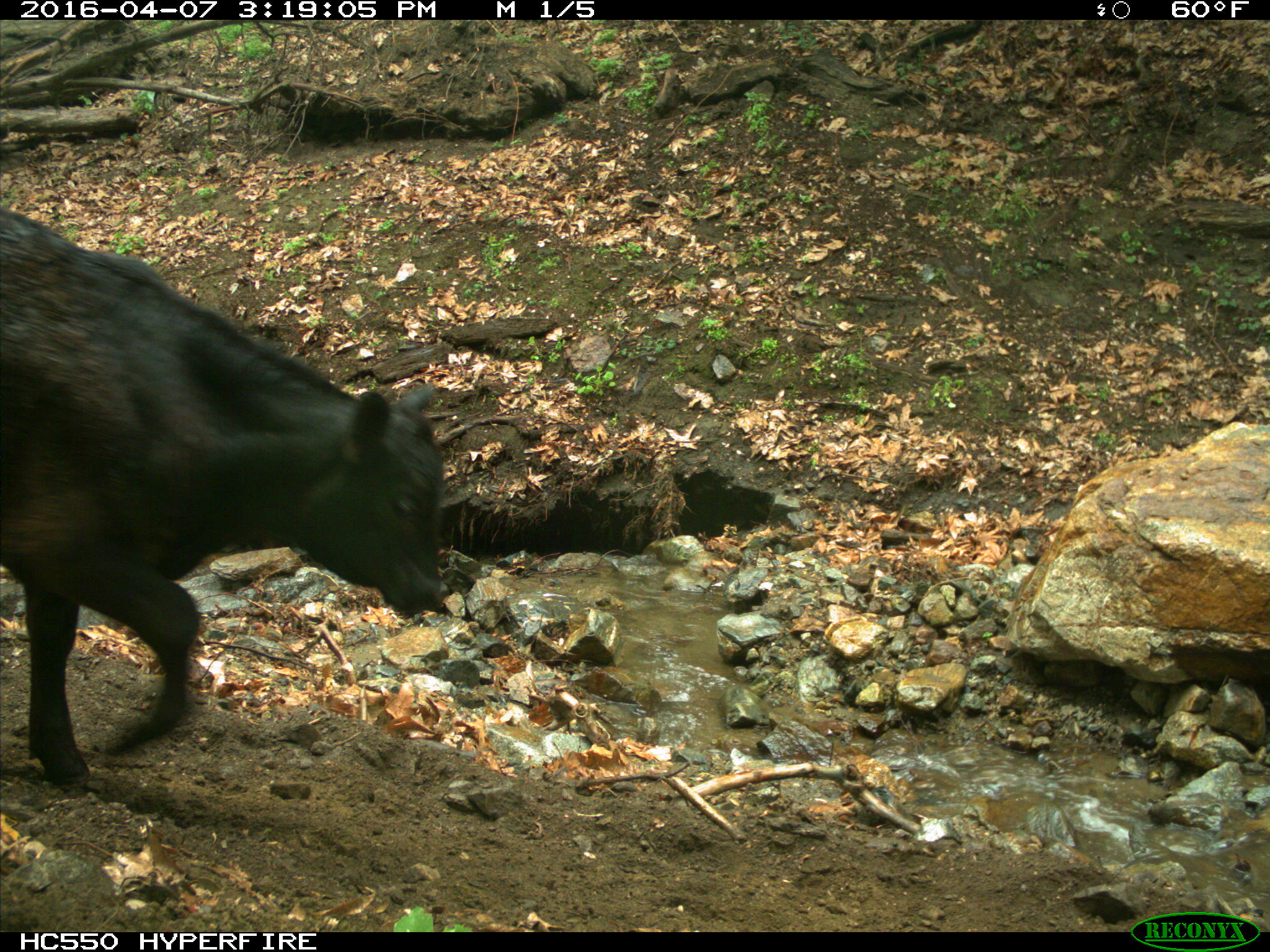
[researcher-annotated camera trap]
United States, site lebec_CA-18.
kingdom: Animalia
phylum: Chordata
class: Mammalia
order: Artiodactyla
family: Bovidae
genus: Bos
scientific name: Bos taurus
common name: domestic cow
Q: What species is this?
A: Bos taurus (domestic cow).